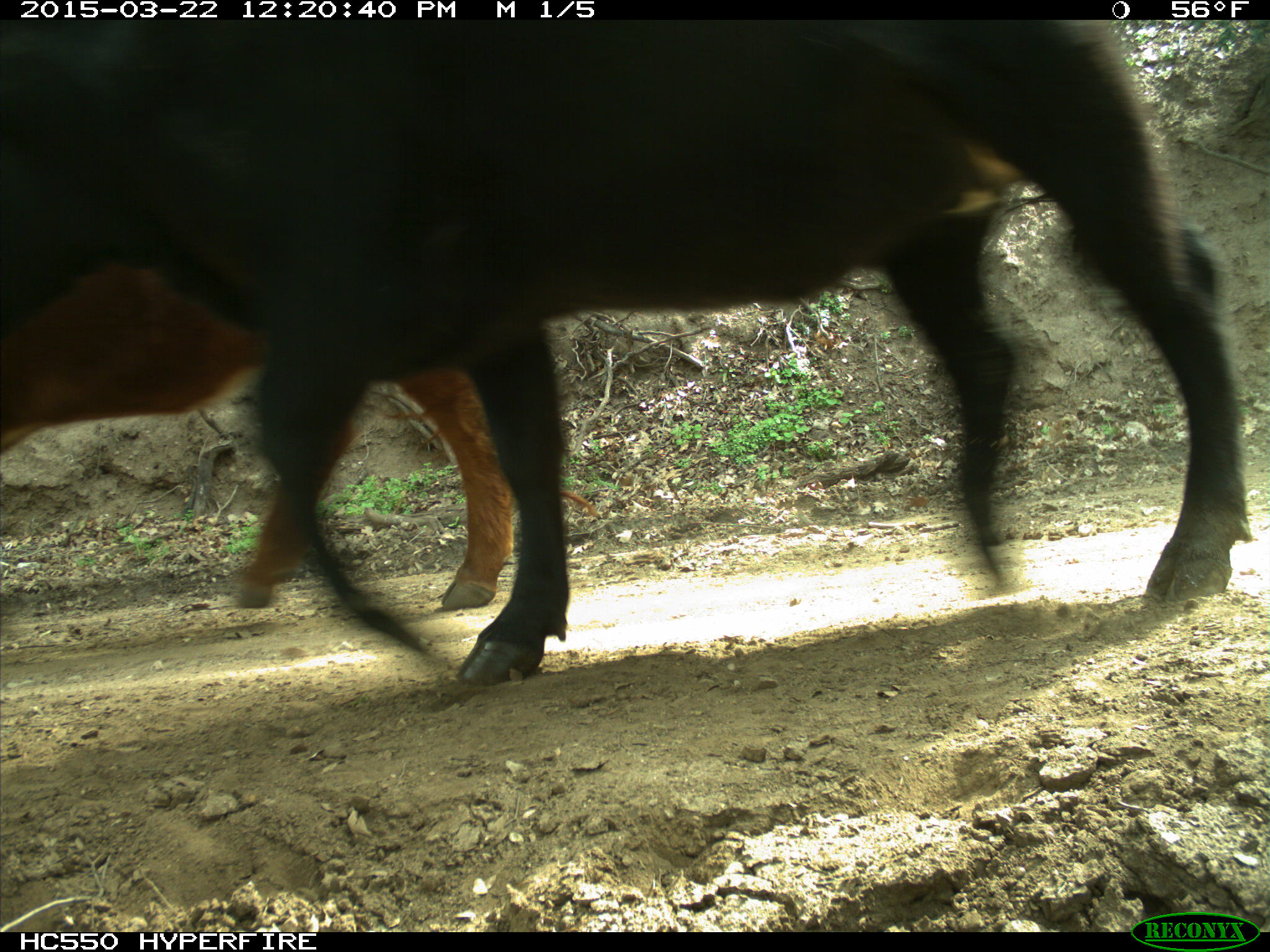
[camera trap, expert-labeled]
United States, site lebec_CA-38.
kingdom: Animalia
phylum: Chordata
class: Mammalia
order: Artiodactyla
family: Bovidae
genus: Bos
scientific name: Bos taurus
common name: domestic cow